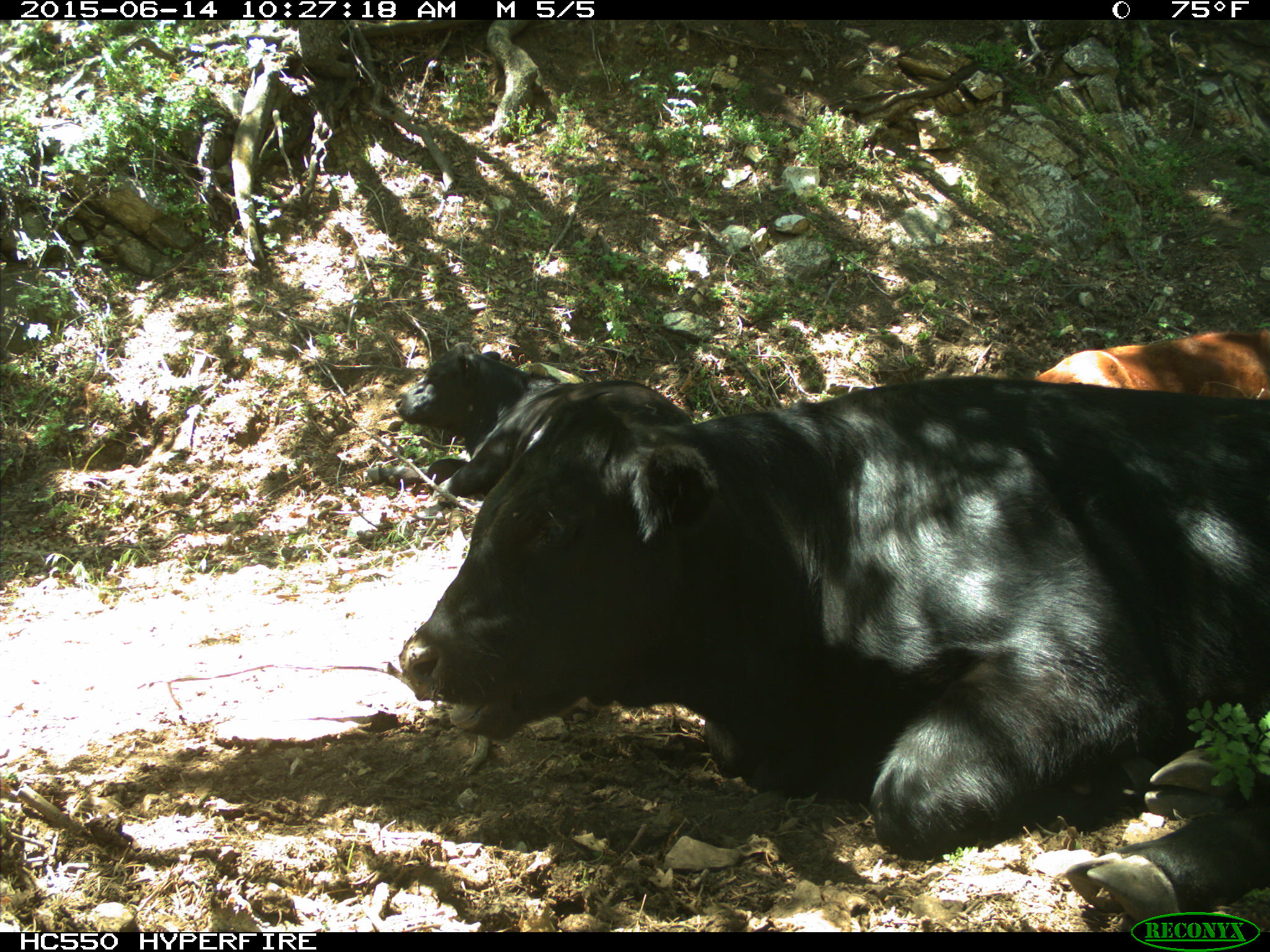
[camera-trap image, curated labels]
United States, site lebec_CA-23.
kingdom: Animalia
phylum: Chordata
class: Mammalia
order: Artiodactyla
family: Bovidae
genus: Bos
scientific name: Bos taurus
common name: domestic cow